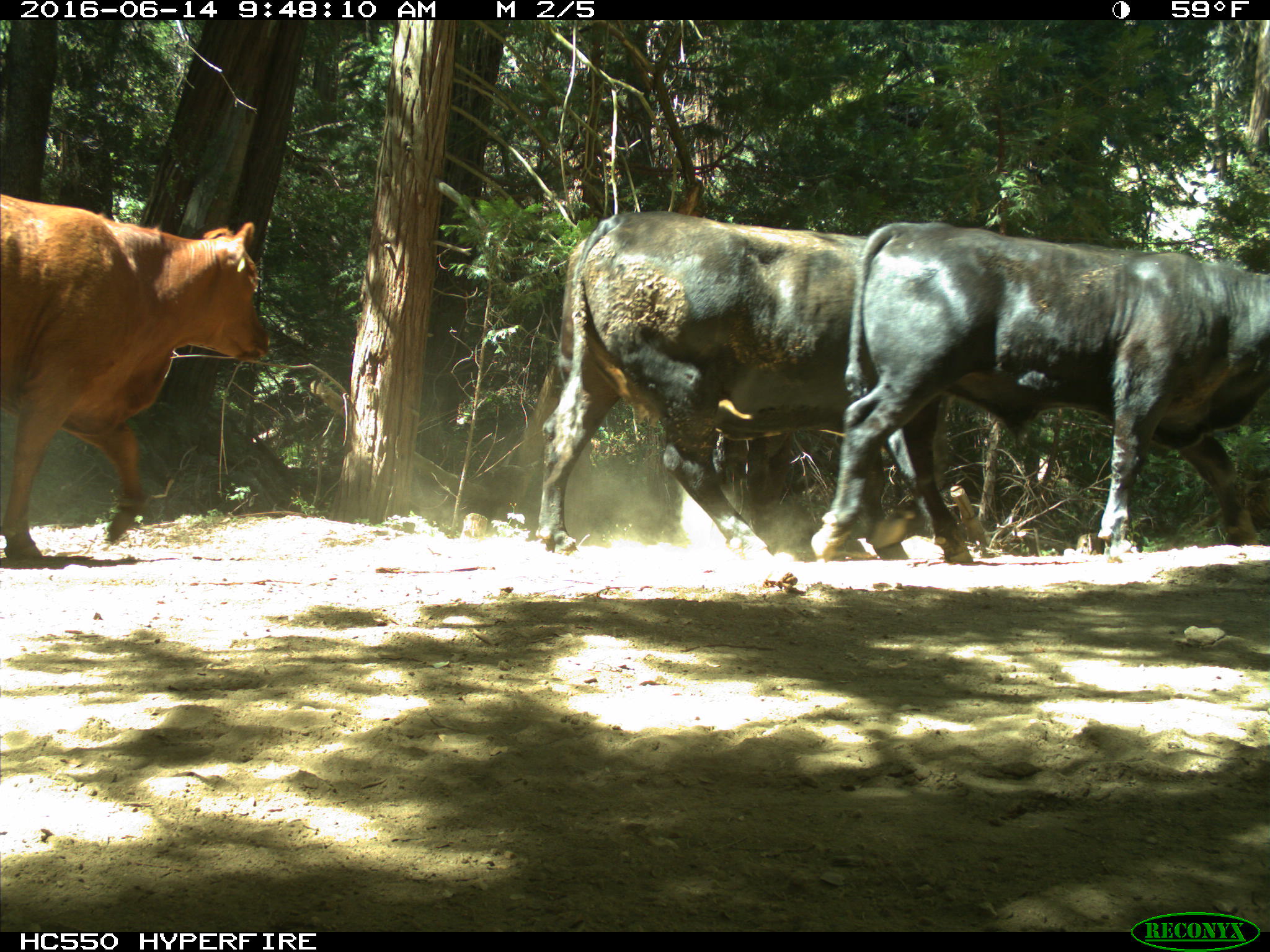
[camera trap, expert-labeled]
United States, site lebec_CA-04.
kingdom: Animalia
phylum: Chordata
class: Mammalia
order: Artiodactyla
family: Bovidae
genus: Bos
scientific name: Bos taurus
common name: domestic cow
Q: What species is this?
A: Bos taurus (domestic cow).